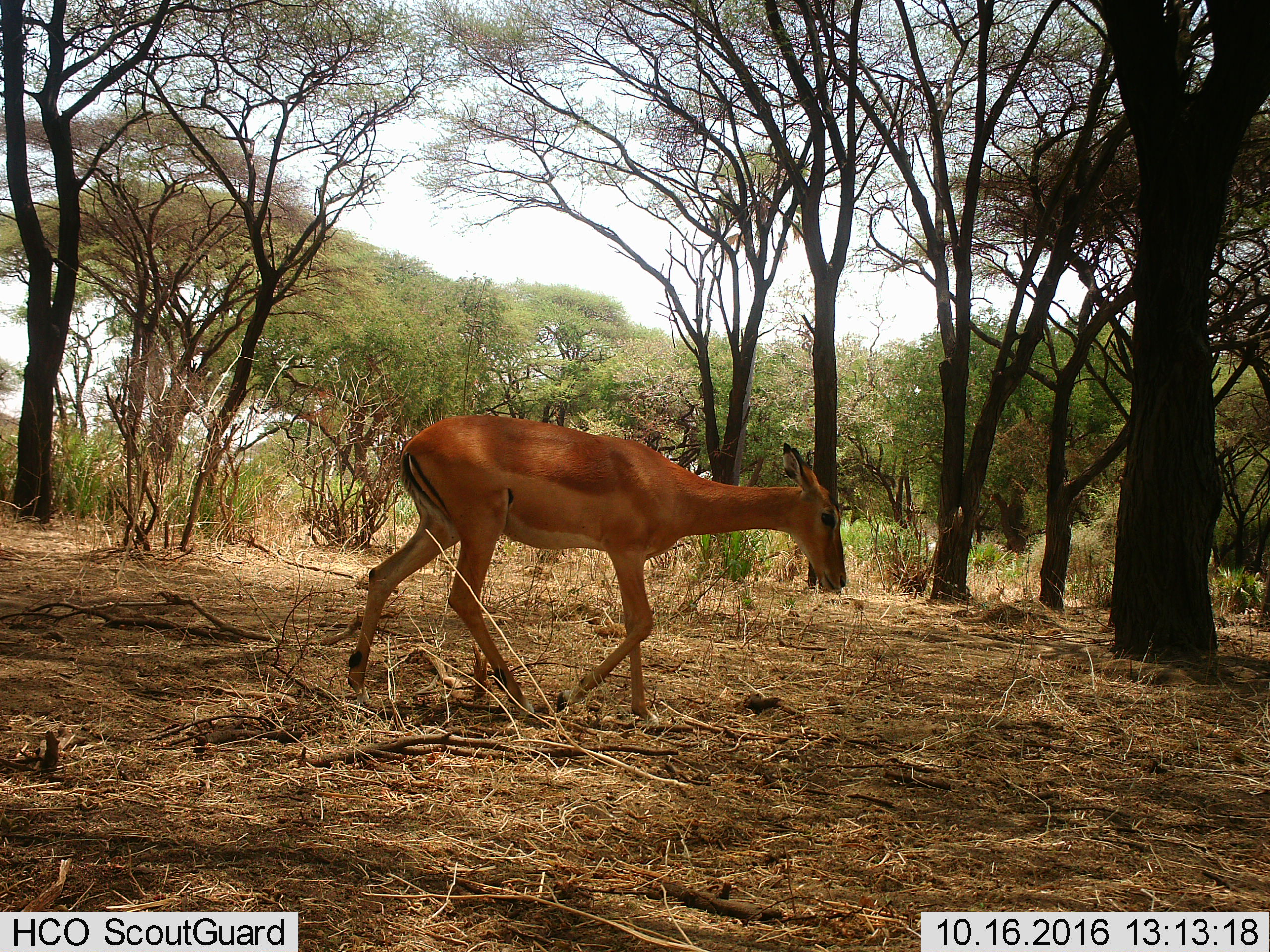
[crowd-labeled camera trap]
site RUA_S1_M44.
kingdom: Animalia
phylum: Chordata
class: Mammalia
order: Artiodactyla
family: Bovidae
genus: Aepyceros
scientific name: Aepyceros melampus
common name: impala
Impala (Aepyceros melampus), count 1. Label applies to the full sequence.